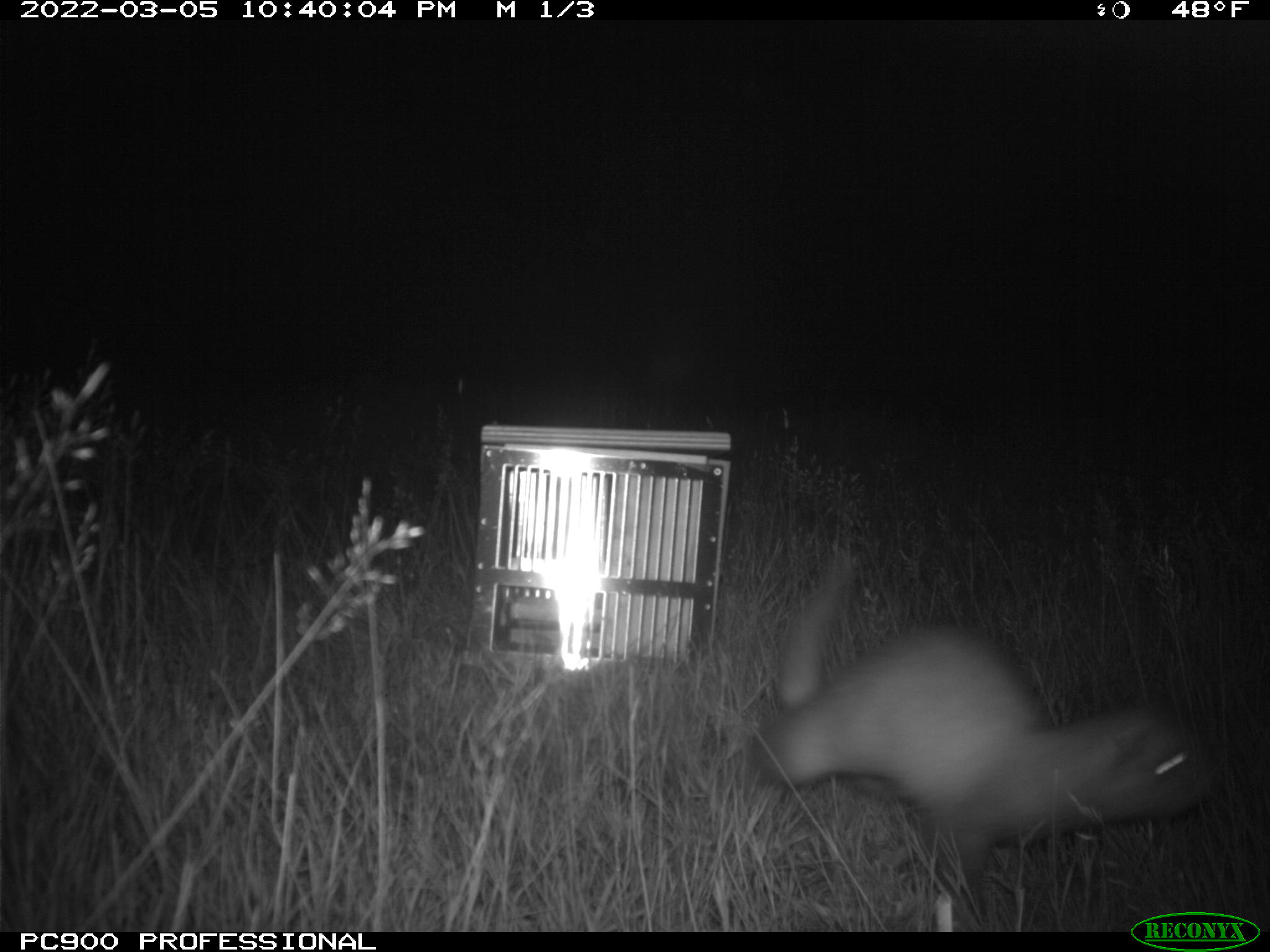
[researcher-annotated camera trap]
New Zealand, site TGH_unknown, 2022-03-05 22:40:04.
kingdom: Animalia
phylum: Chordata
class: Mammalia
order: Carnivora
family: Mustelidae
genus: Mustela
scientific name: Mustela furo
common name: ferret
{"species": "ferret (Mustela furo)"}